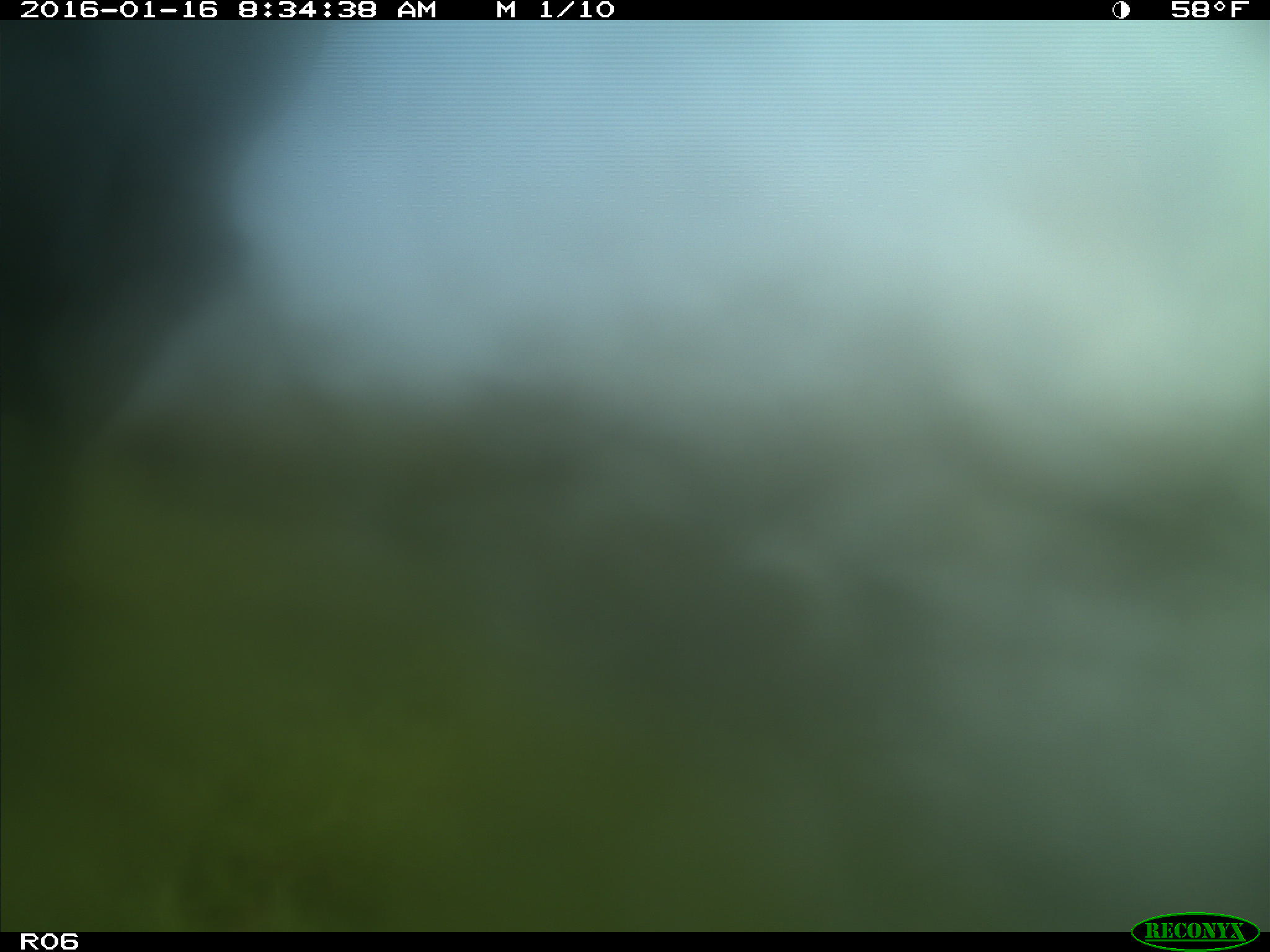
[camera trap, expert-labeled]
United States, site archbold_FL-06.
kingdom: Animalia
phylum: Chordata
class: Mammalia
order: Artiodactyla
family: Bovidae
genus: Bos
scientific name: Bos taurus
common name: domestic cow